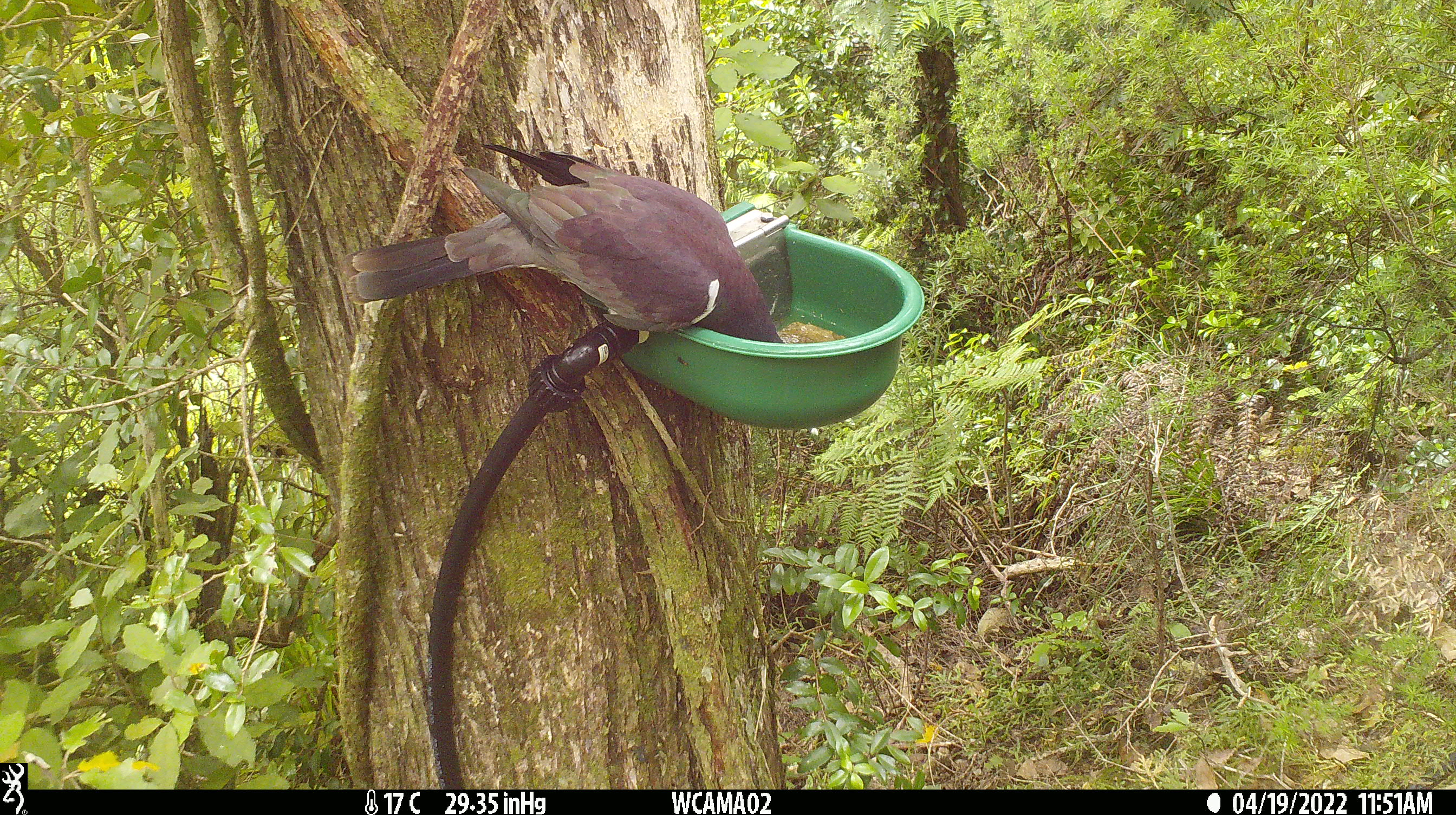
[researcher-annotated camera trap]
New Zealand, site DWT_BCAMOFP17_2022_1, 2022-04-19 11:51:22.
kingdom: Animalia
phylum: Chordata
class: Aves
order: Columbiformes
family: Columbidae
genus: Hemiphaga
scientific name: Hemiphaga novaeseelandiae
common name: new zealand pigeon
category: kereru